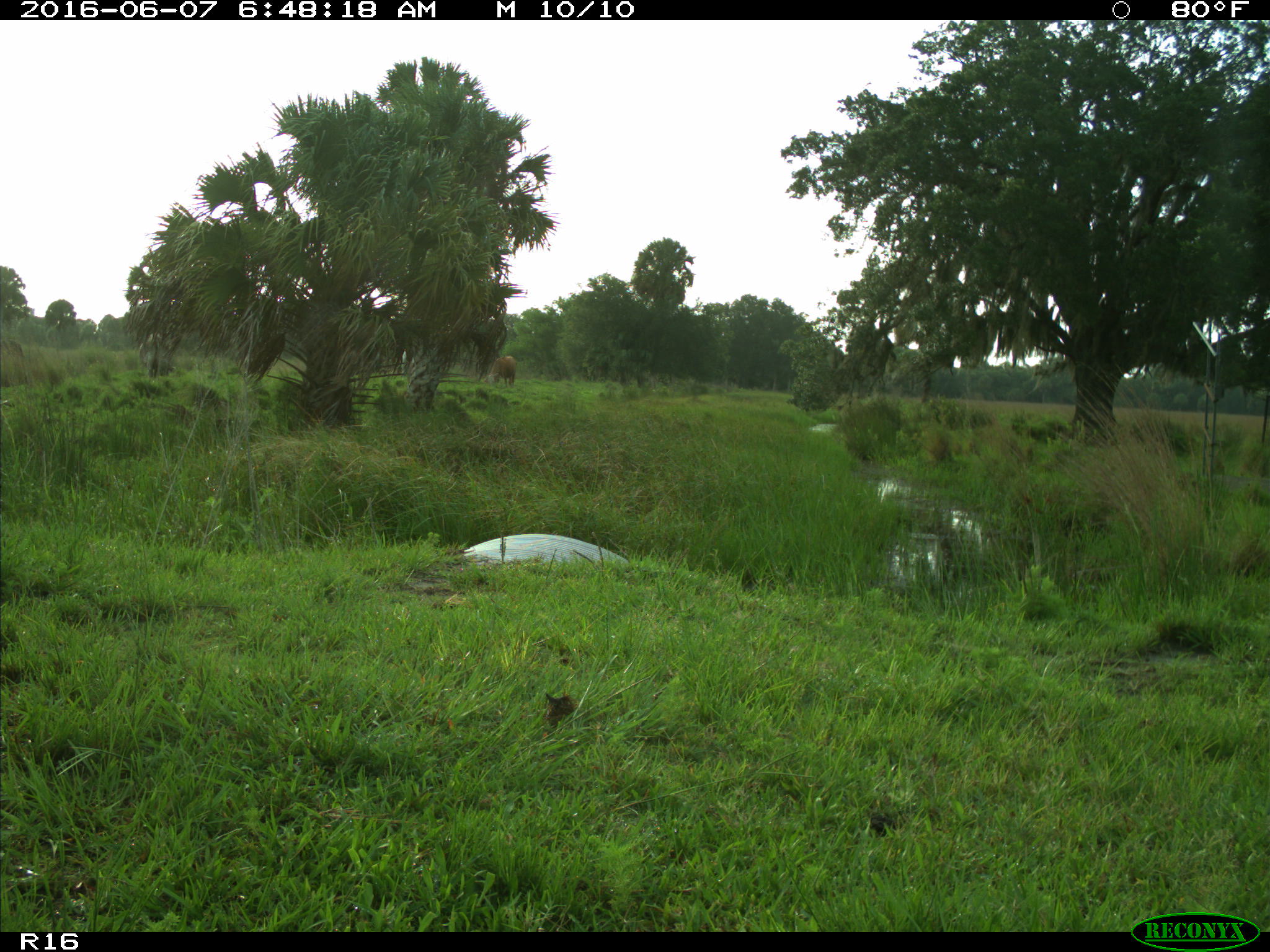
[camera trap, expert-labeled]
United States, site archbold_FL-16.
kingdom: Animalia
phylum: Chordata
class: Mammalia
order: Artiodactyla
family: Bovidae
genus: Bos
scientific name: Bos taurus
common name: domestic cow